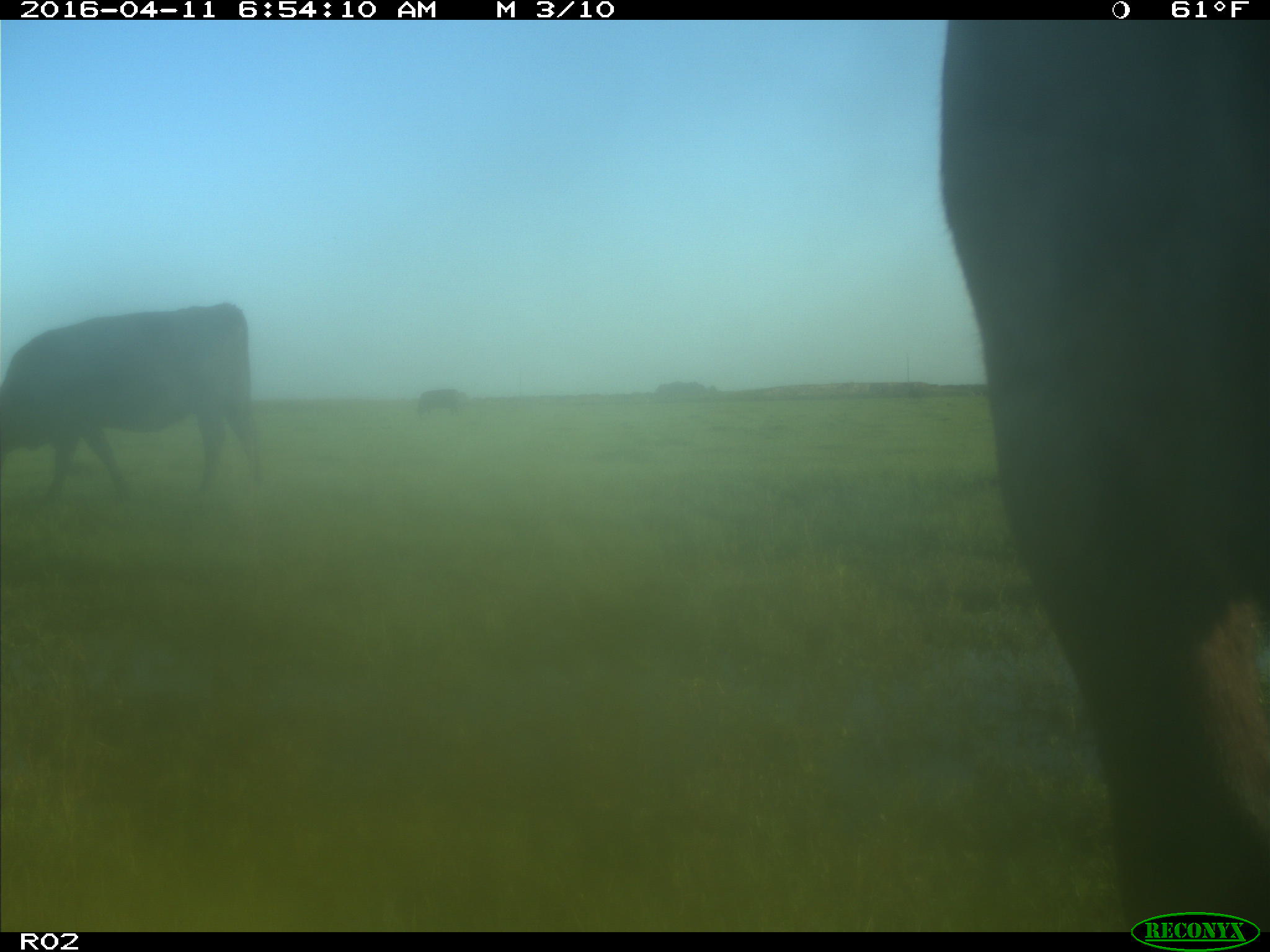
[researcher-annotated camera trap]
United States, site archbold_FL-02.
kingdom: Animalia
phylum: Chordata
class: Mammalia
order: Artiodactyla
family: Bovidae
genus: Bos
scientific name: Bos taurus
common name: domestic cow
Bos taurus (domestic cow).